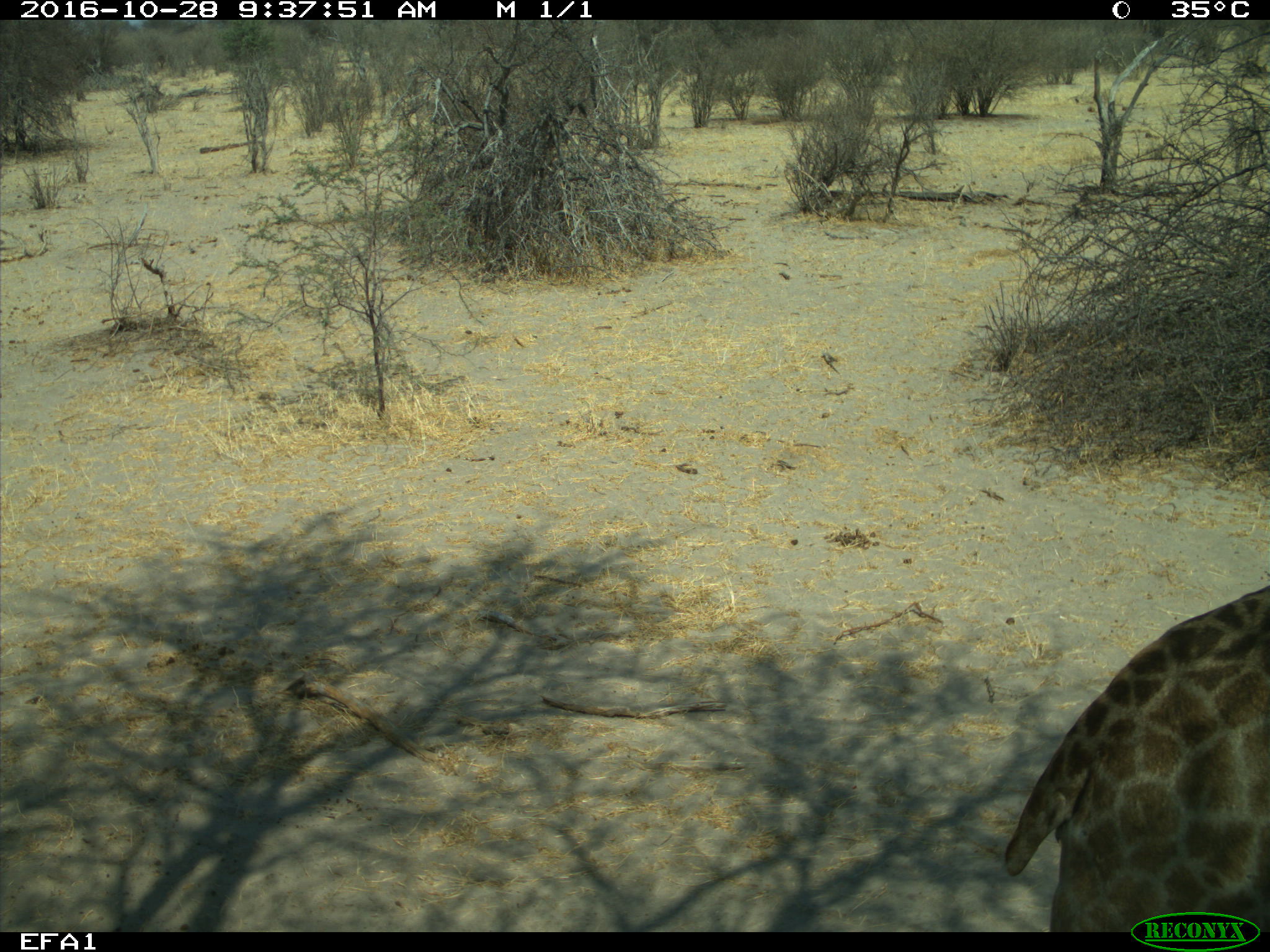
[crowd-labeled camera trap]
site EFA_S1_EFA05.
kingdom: Animalia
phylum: Chordata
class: Mammalia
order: Artiodactyla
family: Giraffidae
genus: Giraffa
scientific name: Giraffa camelopardalis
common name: giraffe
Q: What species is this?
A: Giraffe (Giraffa camelopardalis).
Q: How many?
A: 1.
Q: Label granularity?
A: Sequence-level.